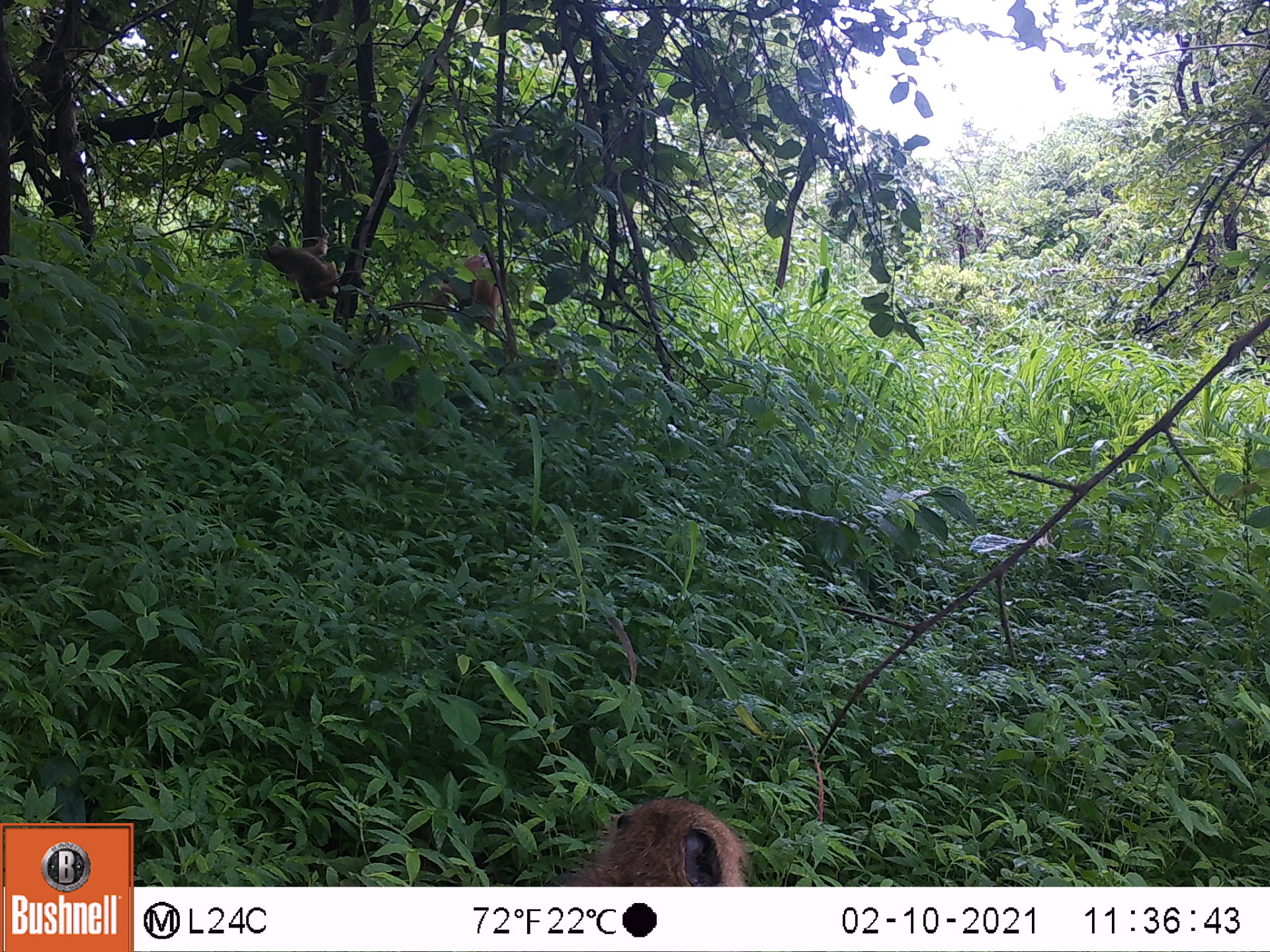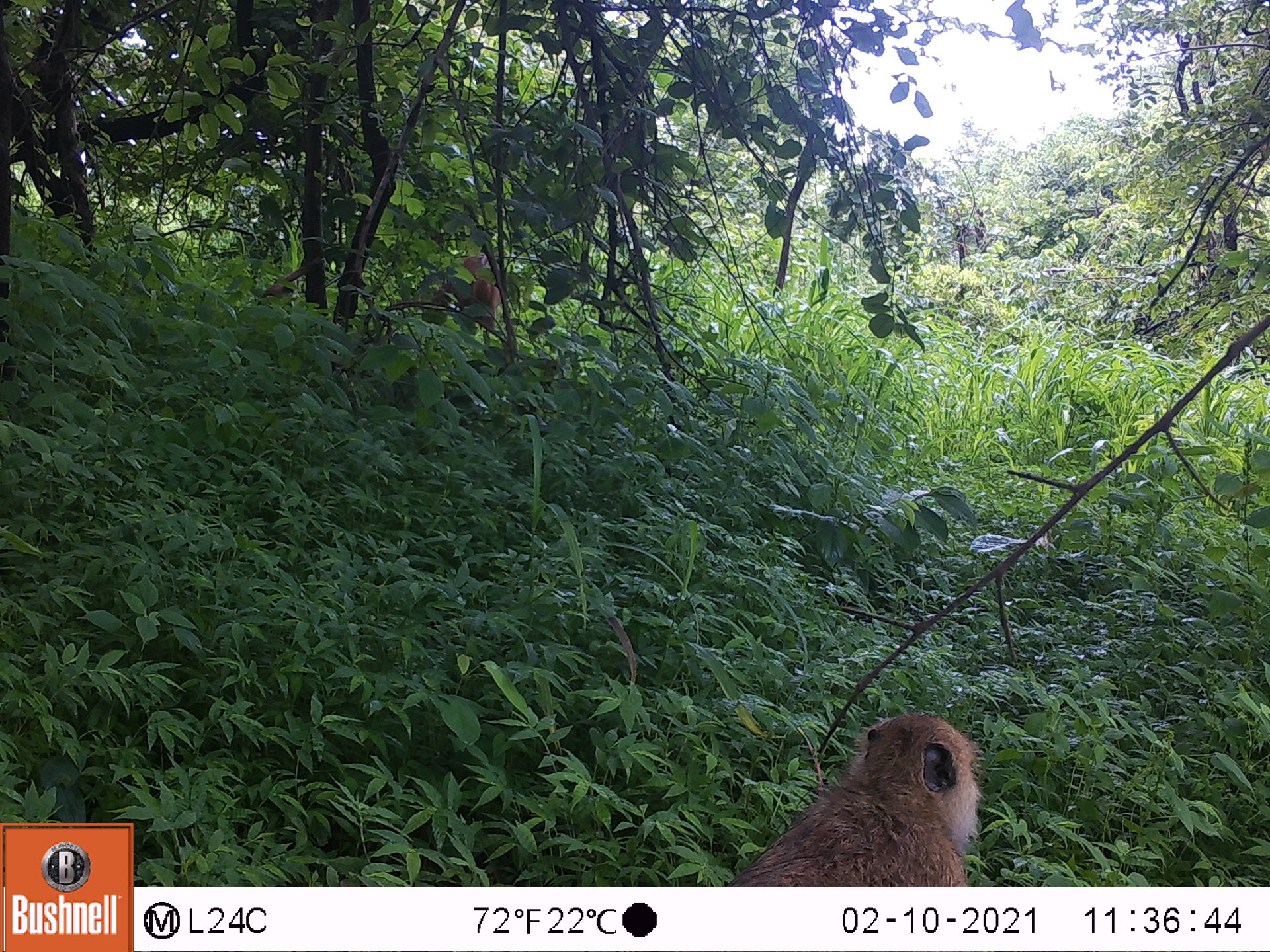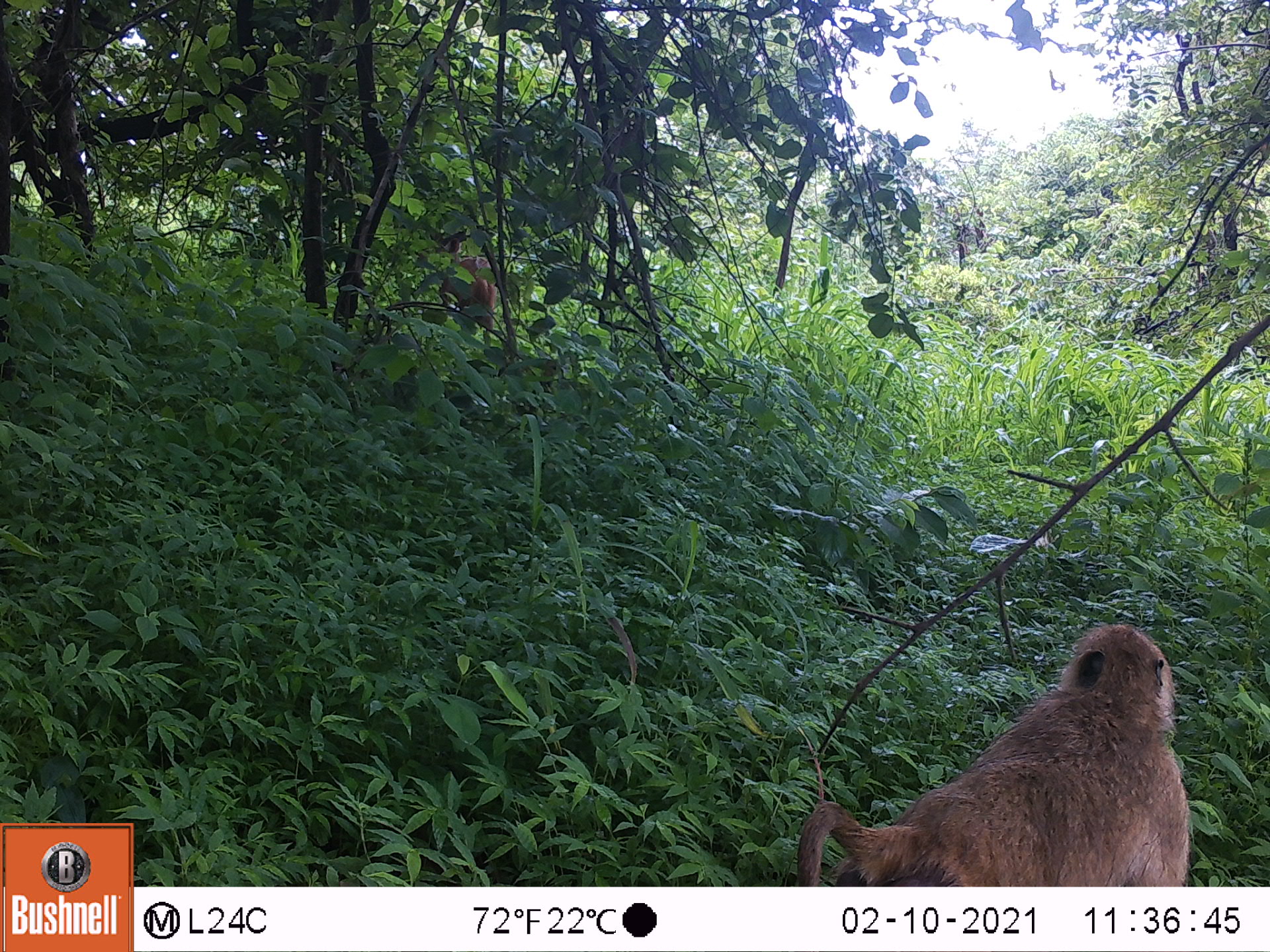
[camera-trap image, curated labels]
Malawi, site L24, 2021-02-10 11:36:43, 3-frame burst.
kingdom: Animalia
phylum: Chordata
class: Mammalia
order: Primates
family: Cercopithecidae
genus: Papio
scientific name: Papio cynocephalus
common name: yellow baboon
Yellow baboon (Papio cynocephalus), count 3.